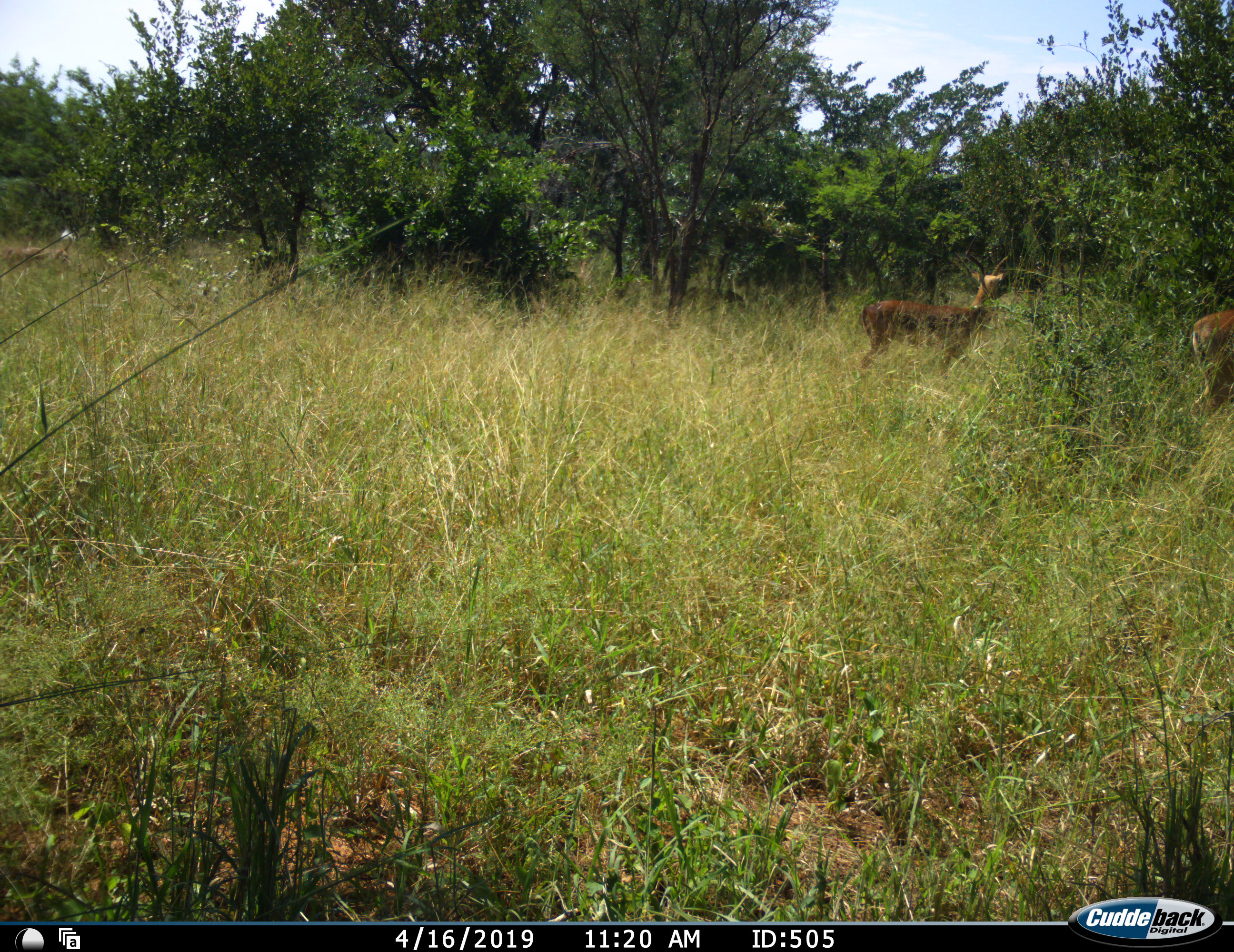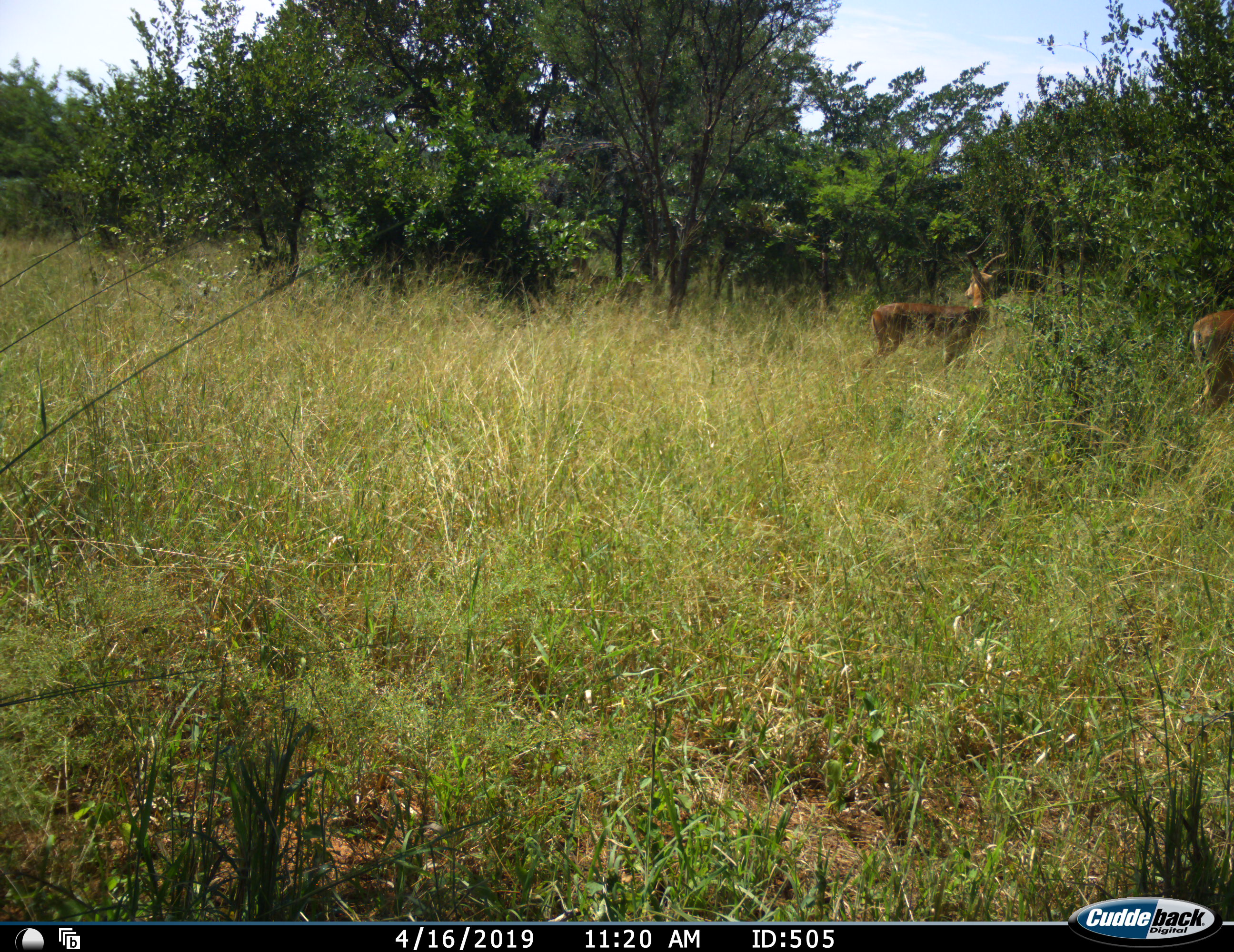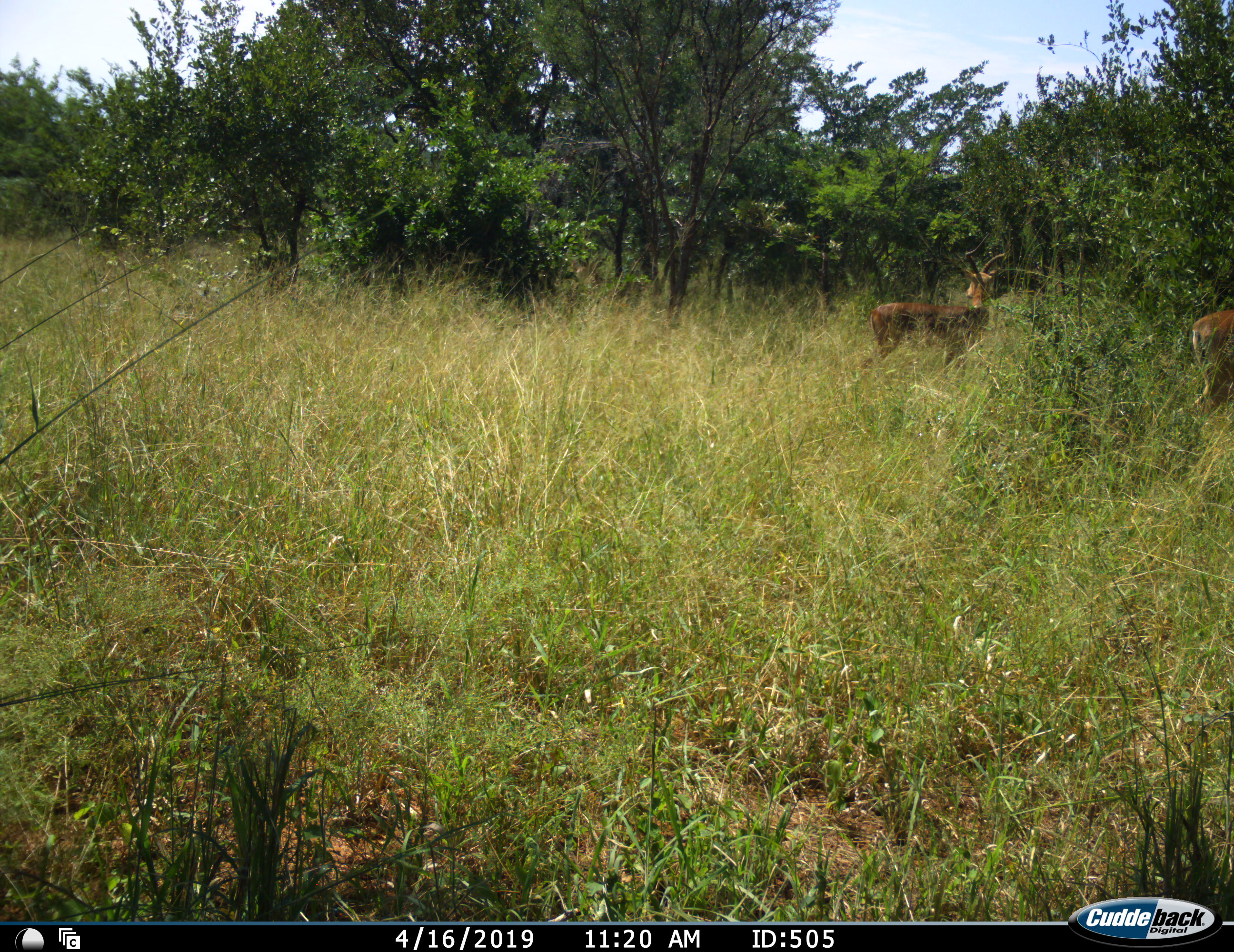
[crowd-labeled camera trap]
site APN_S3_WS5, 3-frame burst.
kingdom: Animalia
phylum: Chordata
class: Mammalia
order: Artiodactyla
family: Bovidae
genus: Aepyceros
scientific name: Aepyceros melampus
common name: impala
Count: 3.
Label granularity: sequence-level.